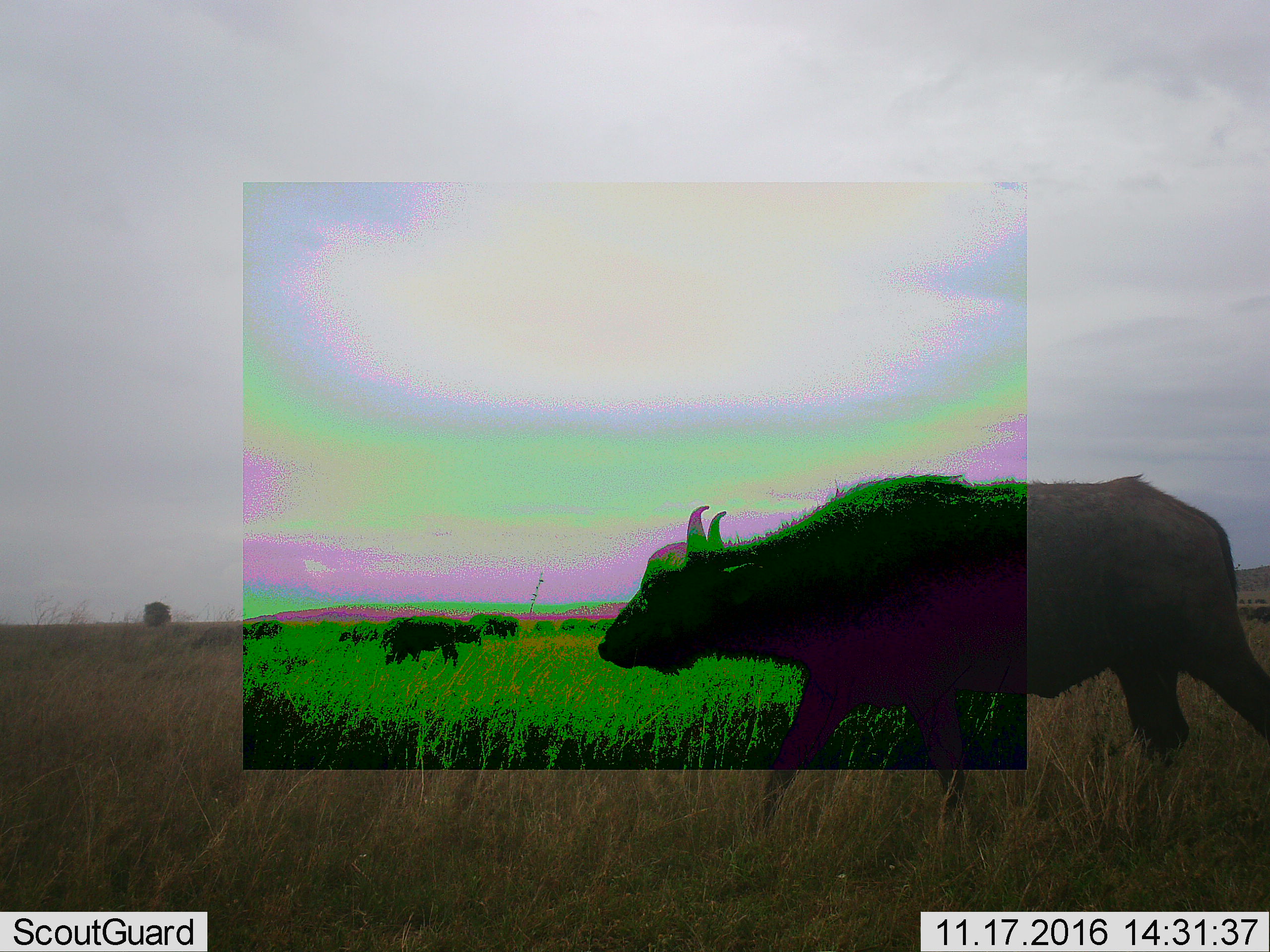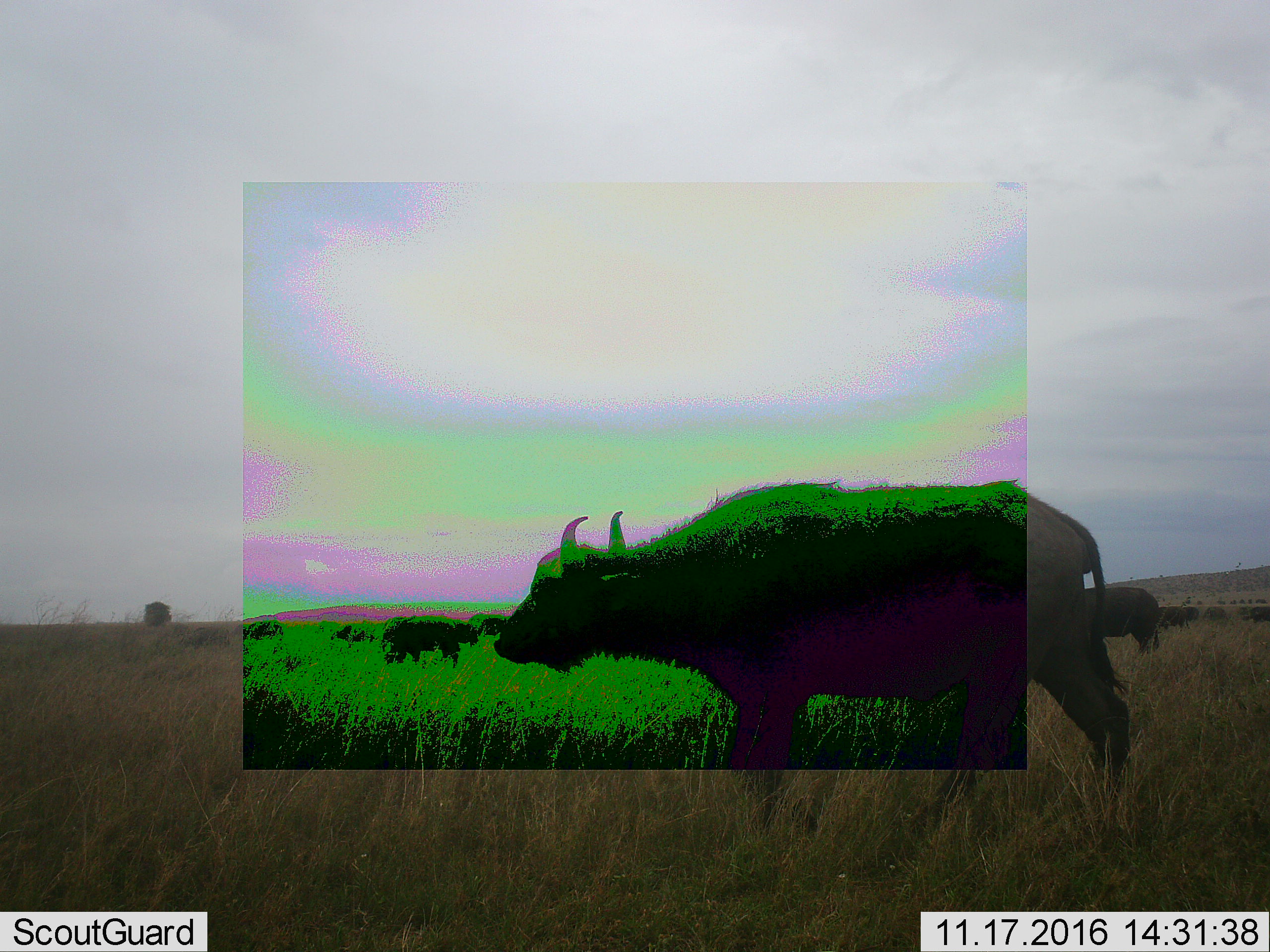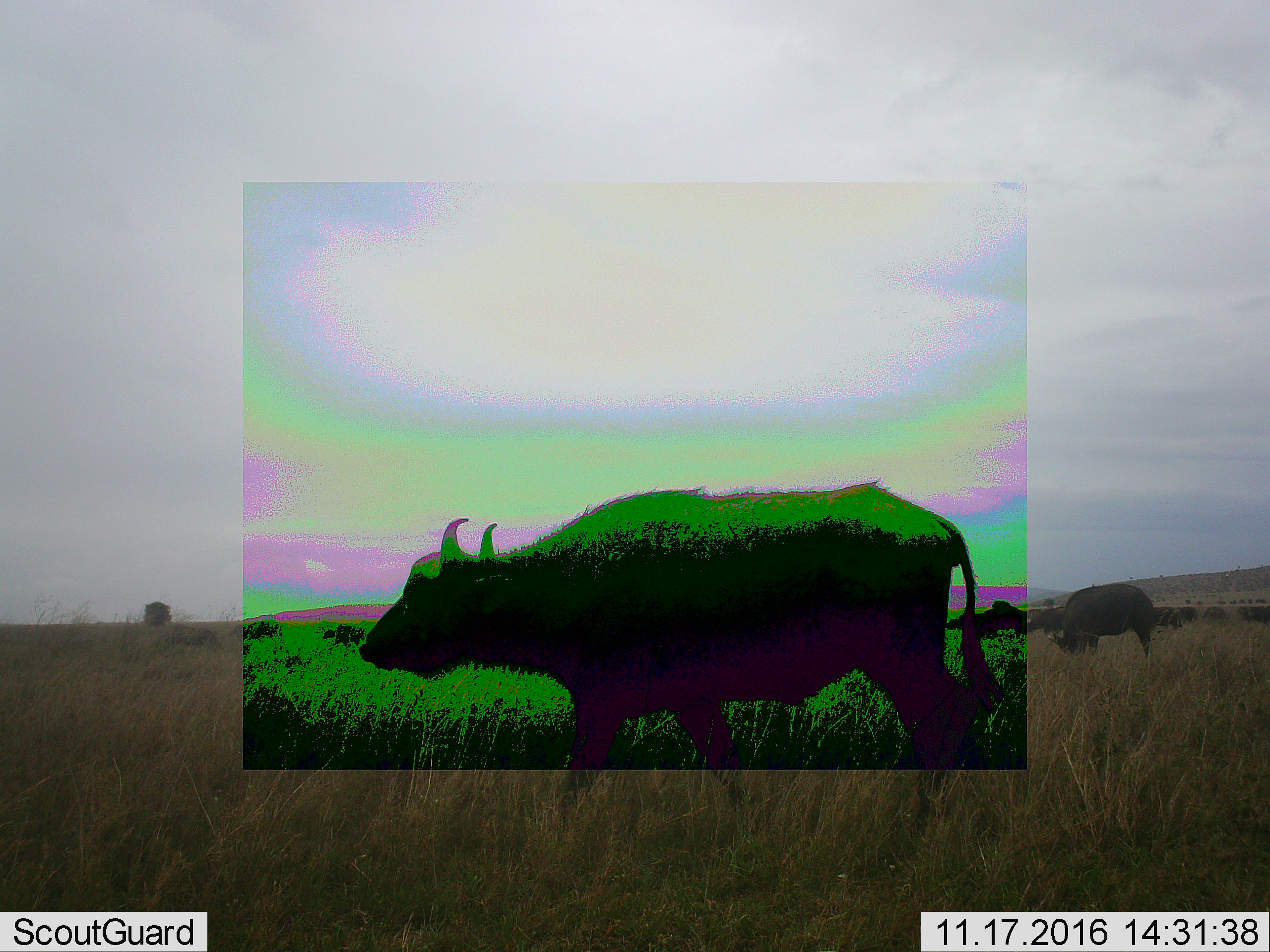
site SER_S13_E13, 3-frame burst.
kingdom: Animalia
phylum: Chordata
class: Mammalia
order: Artiodactyla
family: Bovidae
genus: Syncerus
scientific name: Syncerus caffer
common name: african buffalo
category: buffalo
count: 11-50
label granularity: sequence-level